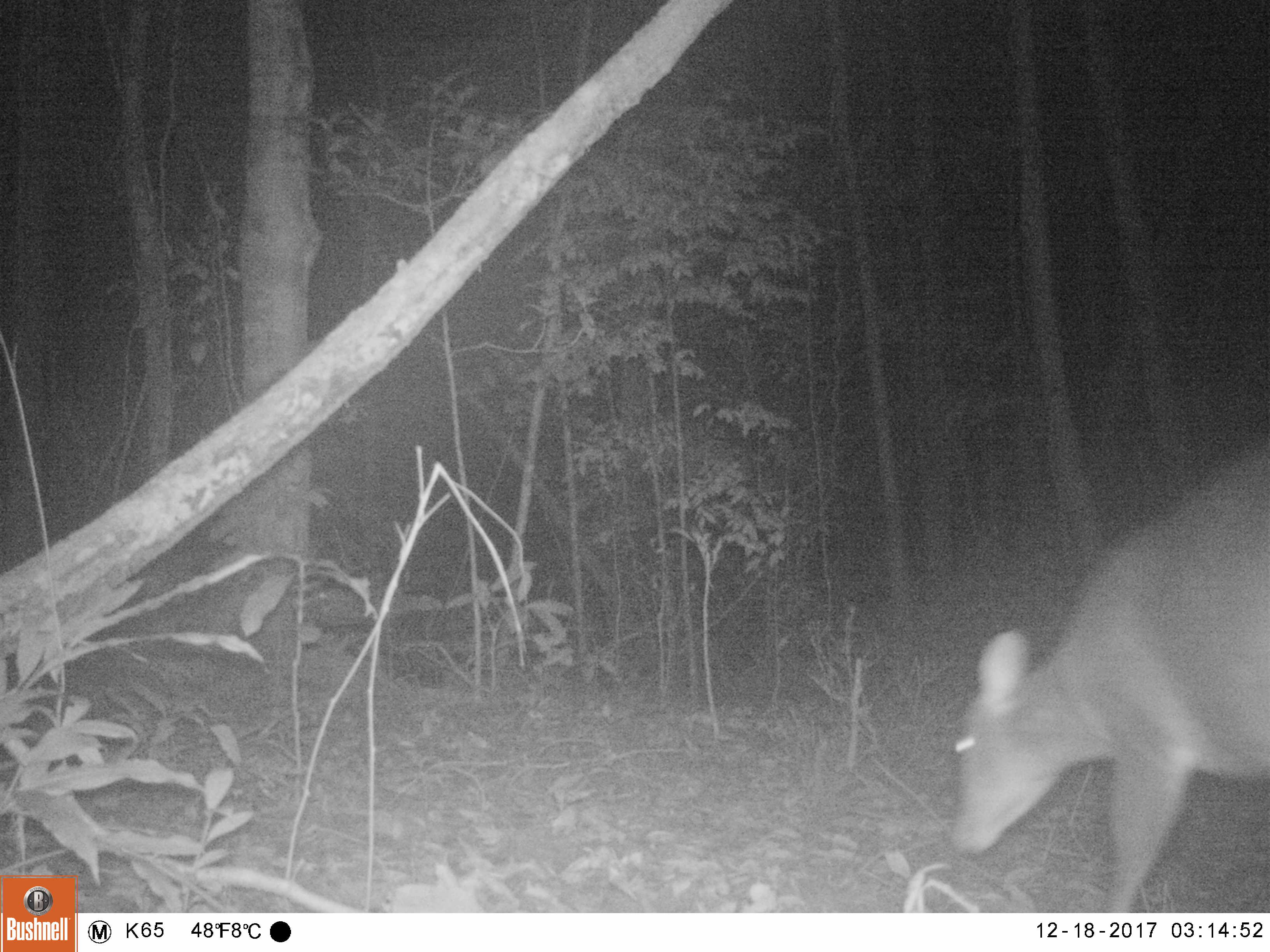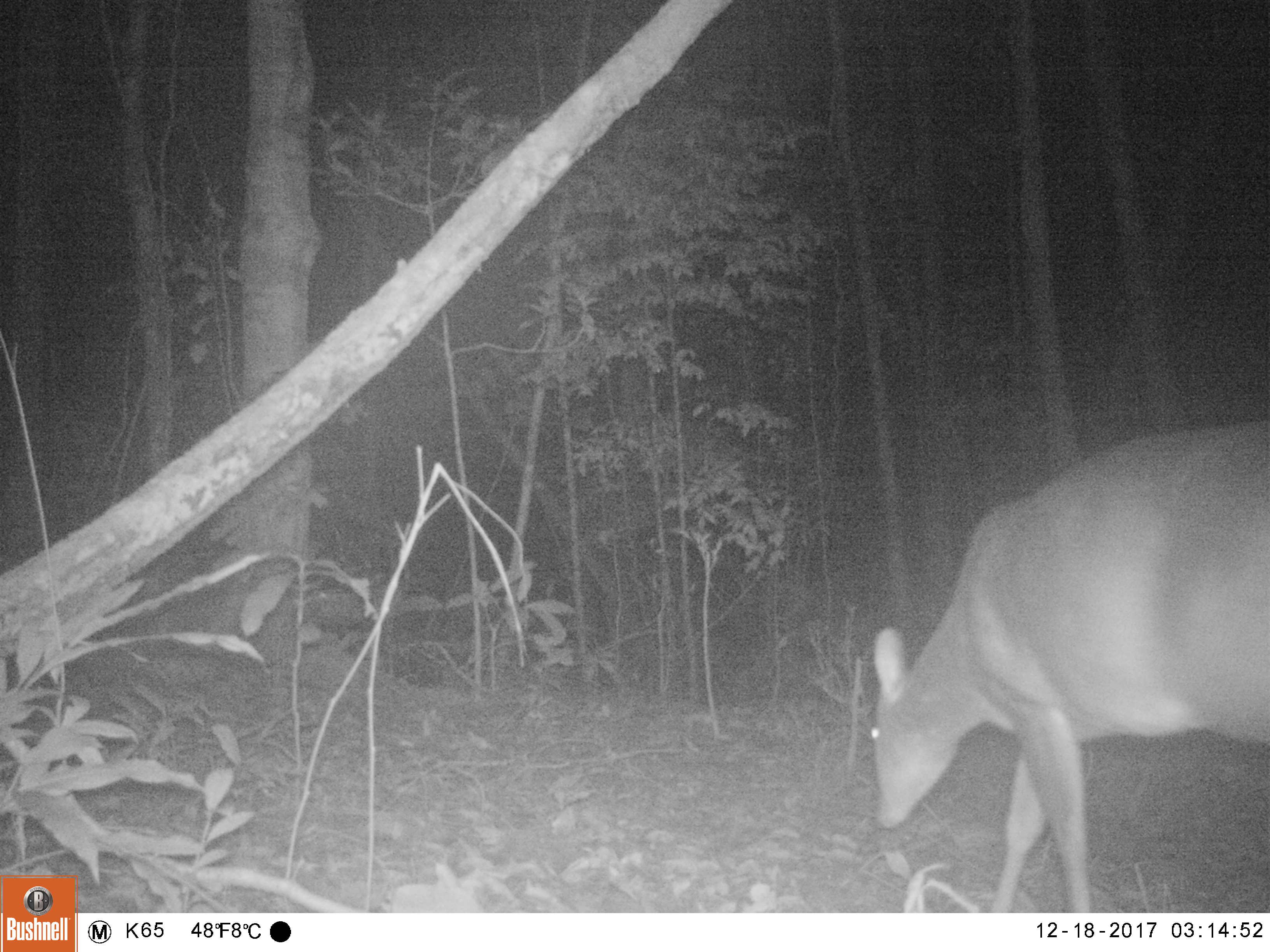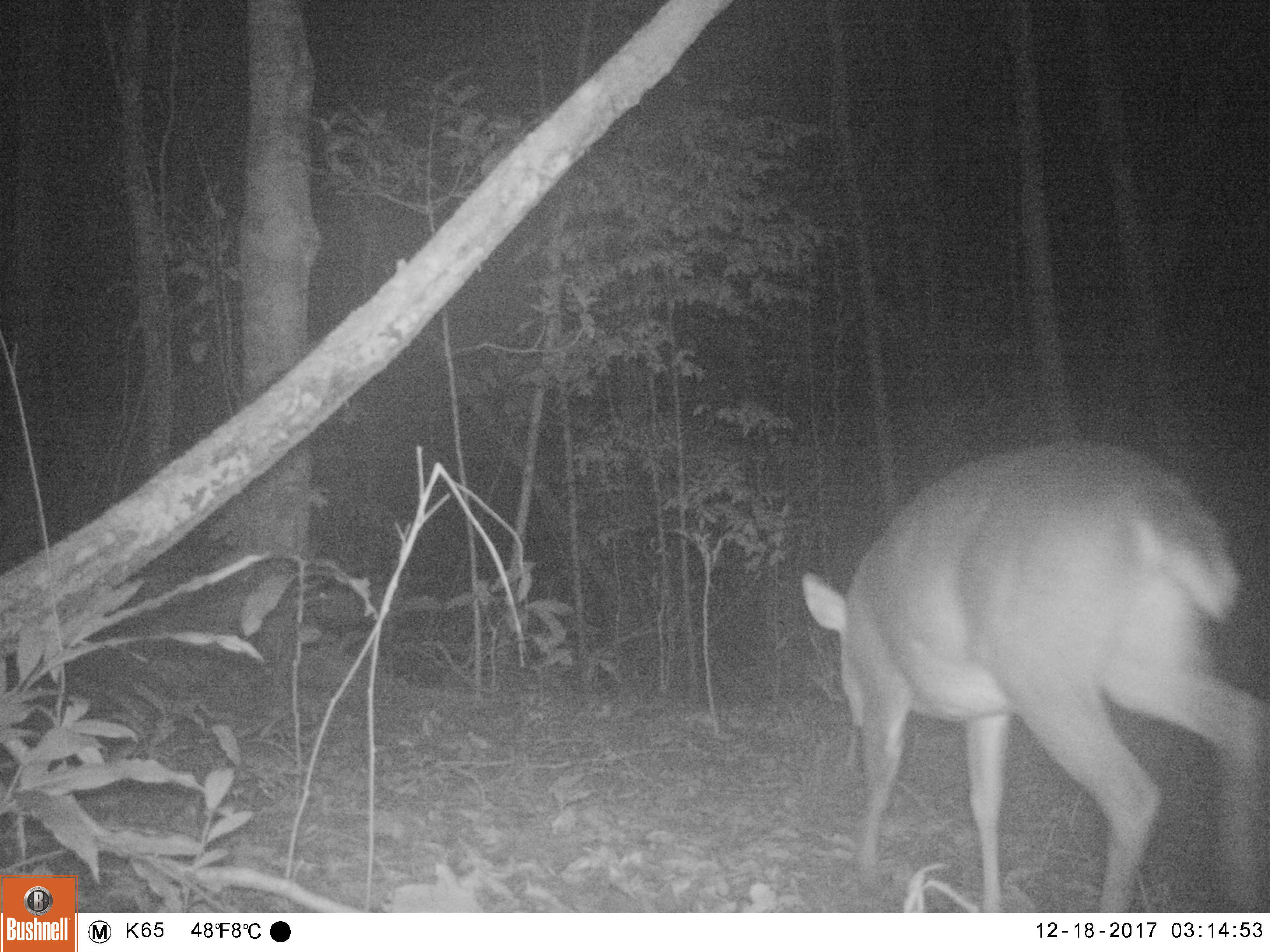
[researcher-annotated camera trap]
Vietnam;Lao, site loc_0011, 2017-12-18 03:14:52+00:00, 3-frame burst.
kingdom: Animalia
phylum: Chordata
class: Mammalia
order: Artiodactyla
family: Cervidae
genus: Muntiacus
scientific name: Muntiacus vuquangensis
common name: large-antlered muntjac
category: large antlered muntjac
Large antlered muntjac (large-antlered muntjac) (Muntiacus vuquangensis). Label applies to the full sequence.